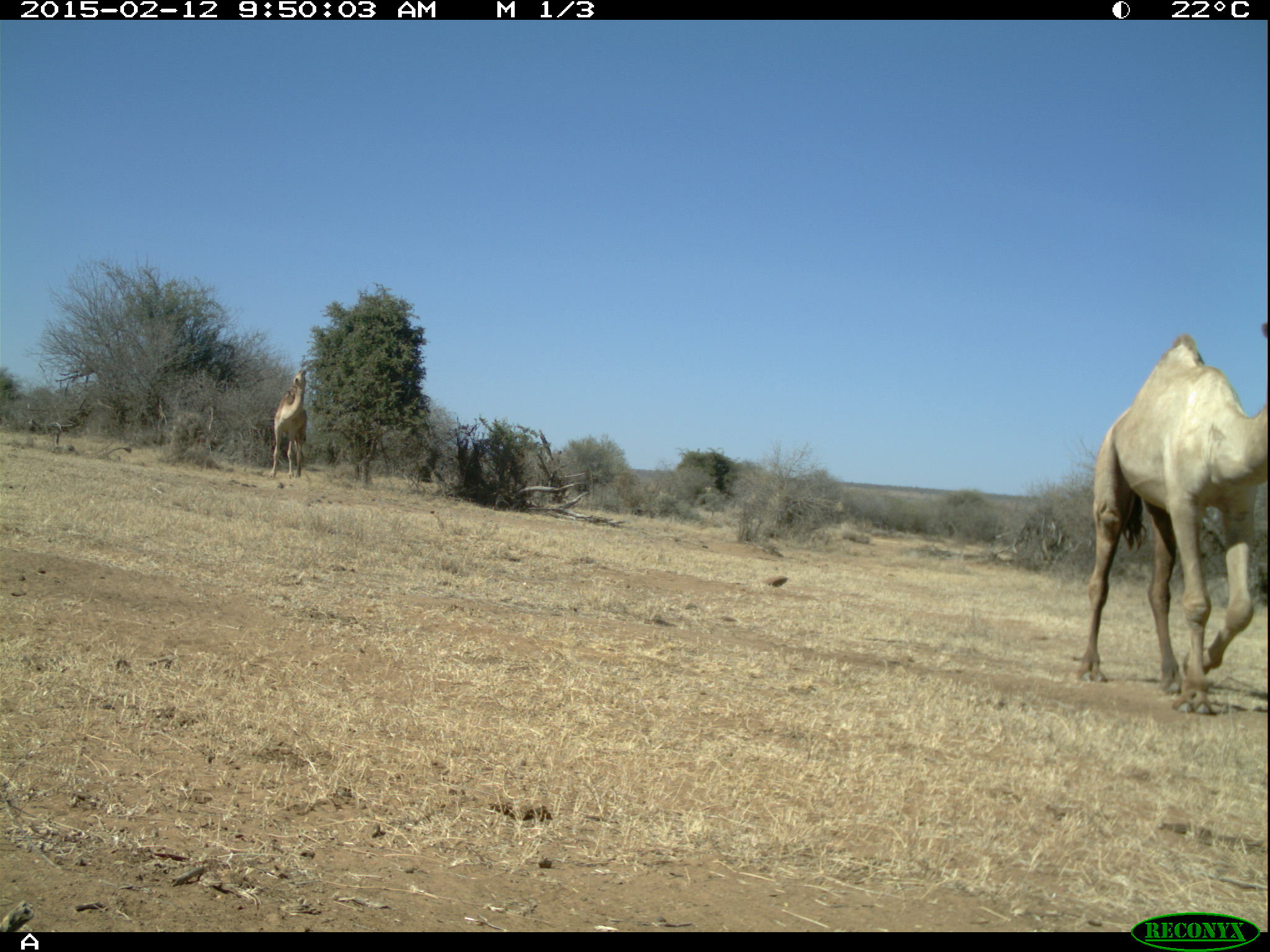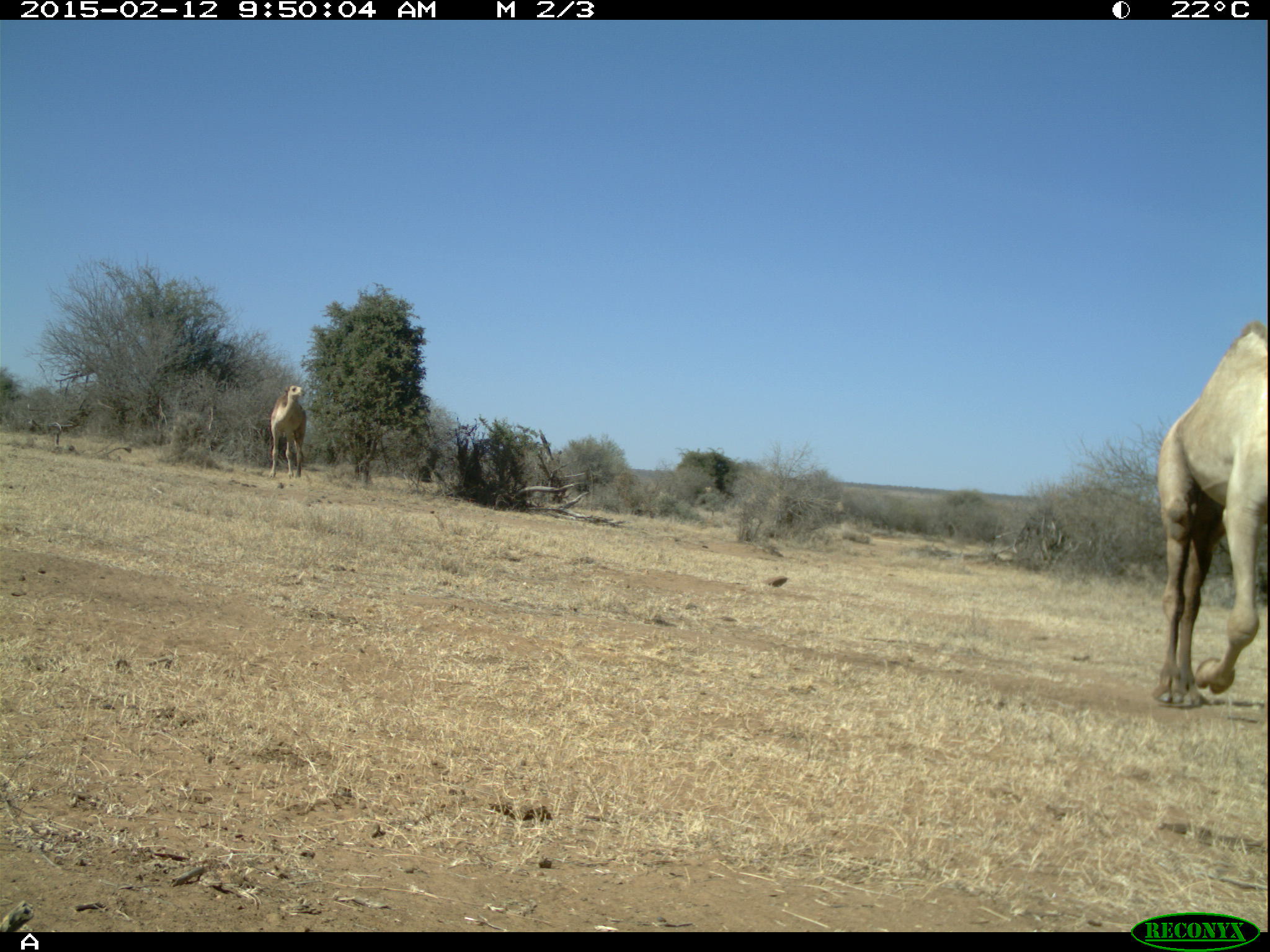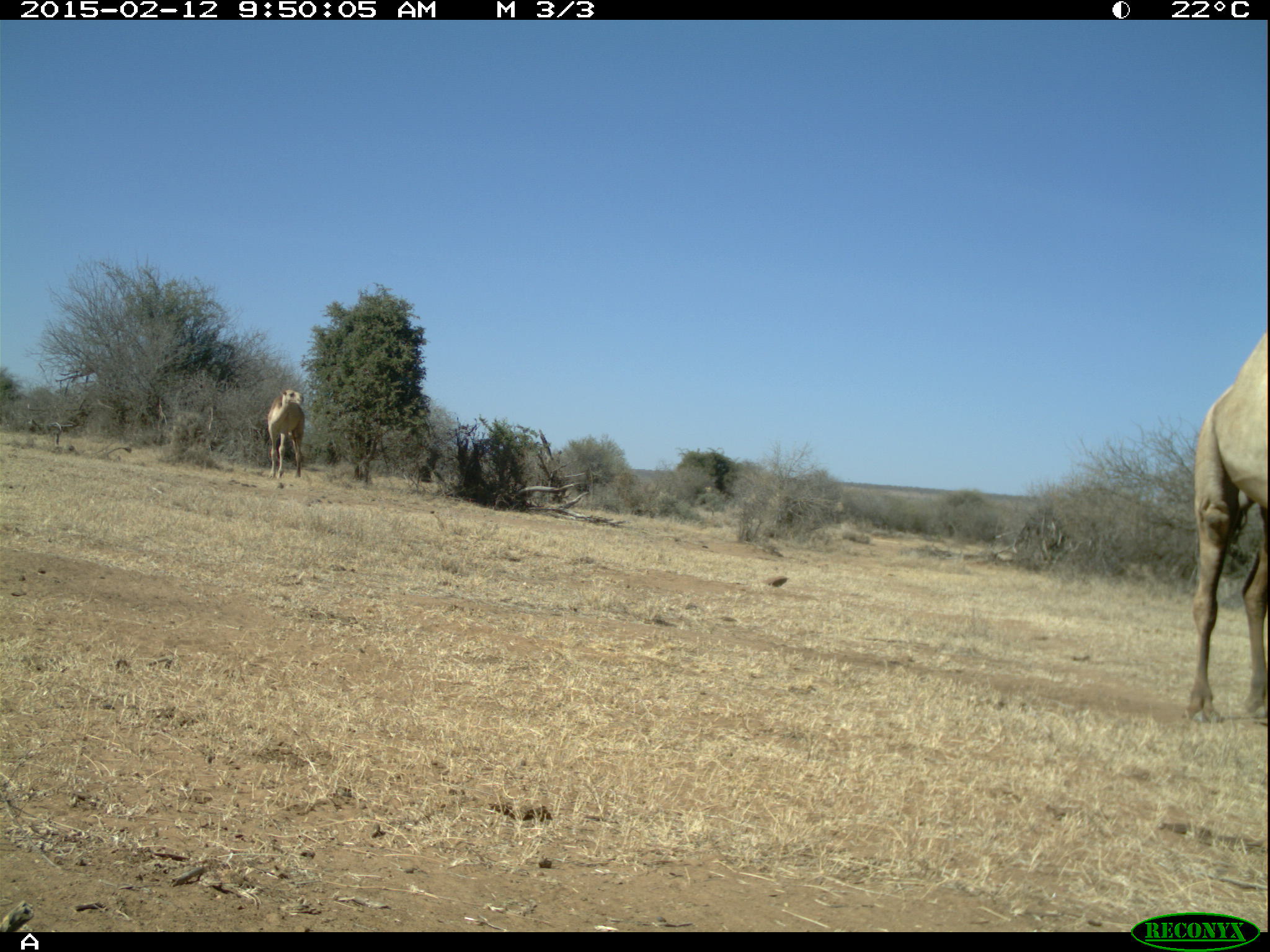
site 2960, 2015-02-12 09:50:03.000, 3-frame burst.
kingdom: Animalia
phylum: Chordata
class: Mammalia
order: Artiodactyla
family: Camelidae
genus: Camelus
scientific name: Camelus dromedarius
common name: dromedary camel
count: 1